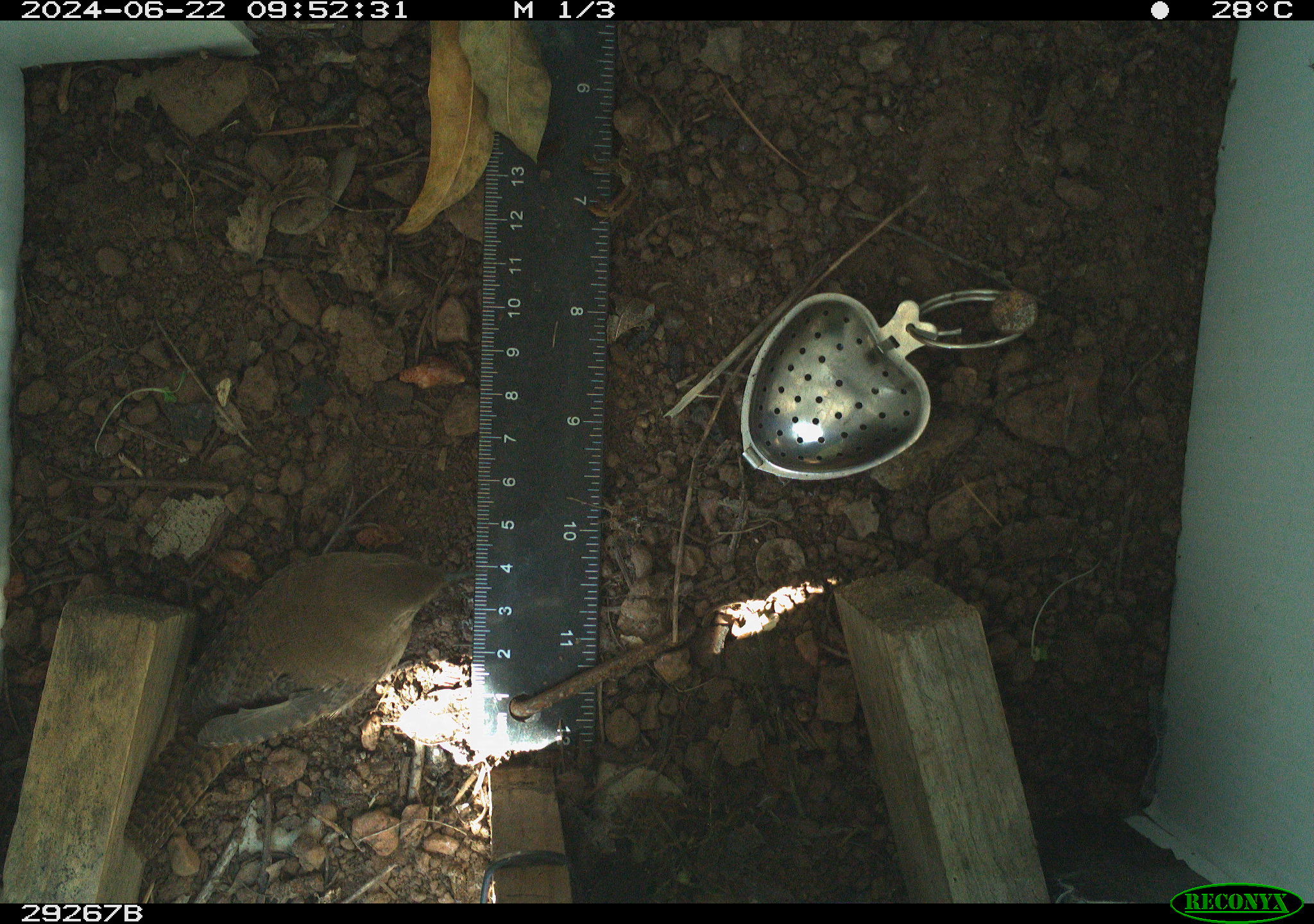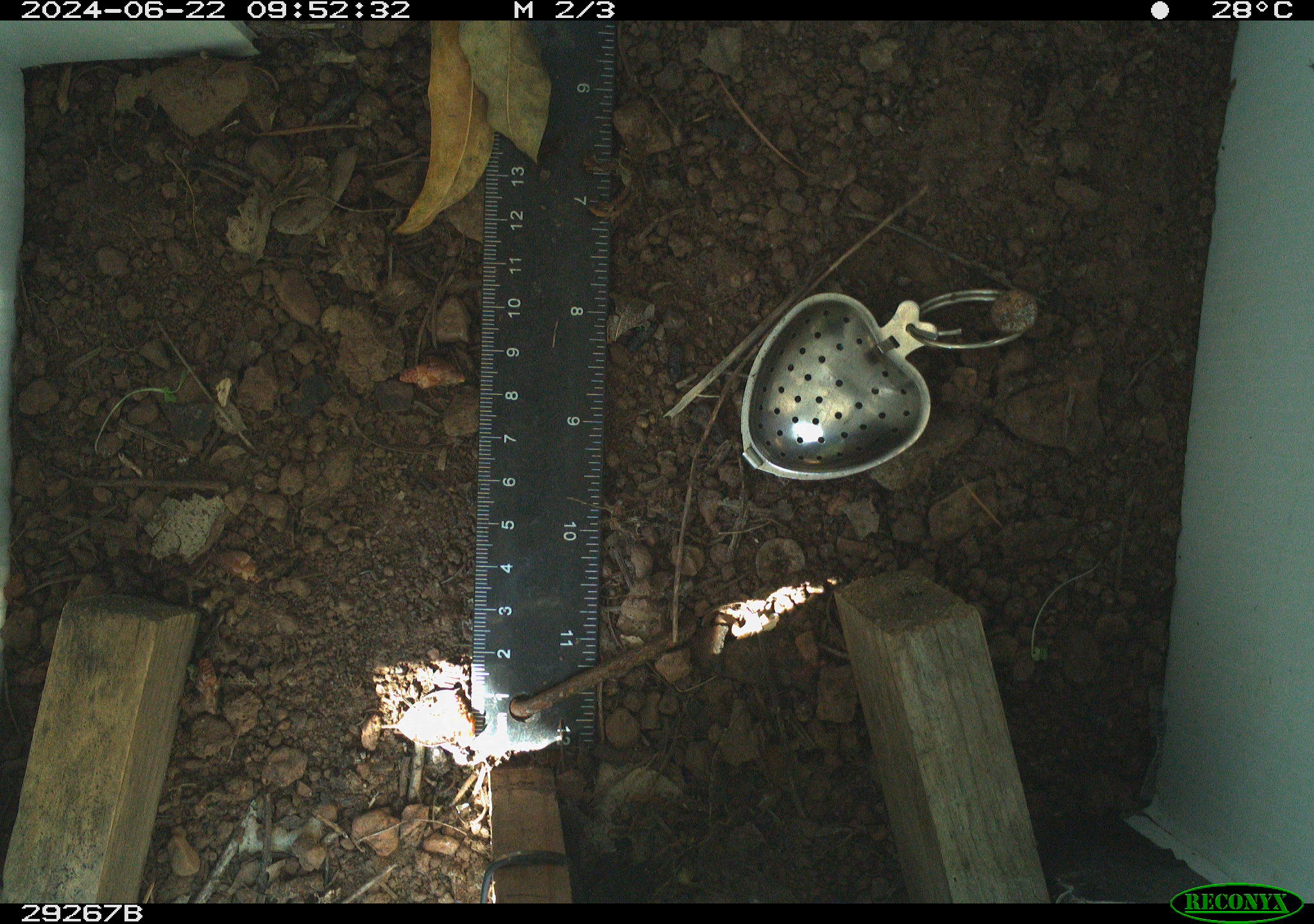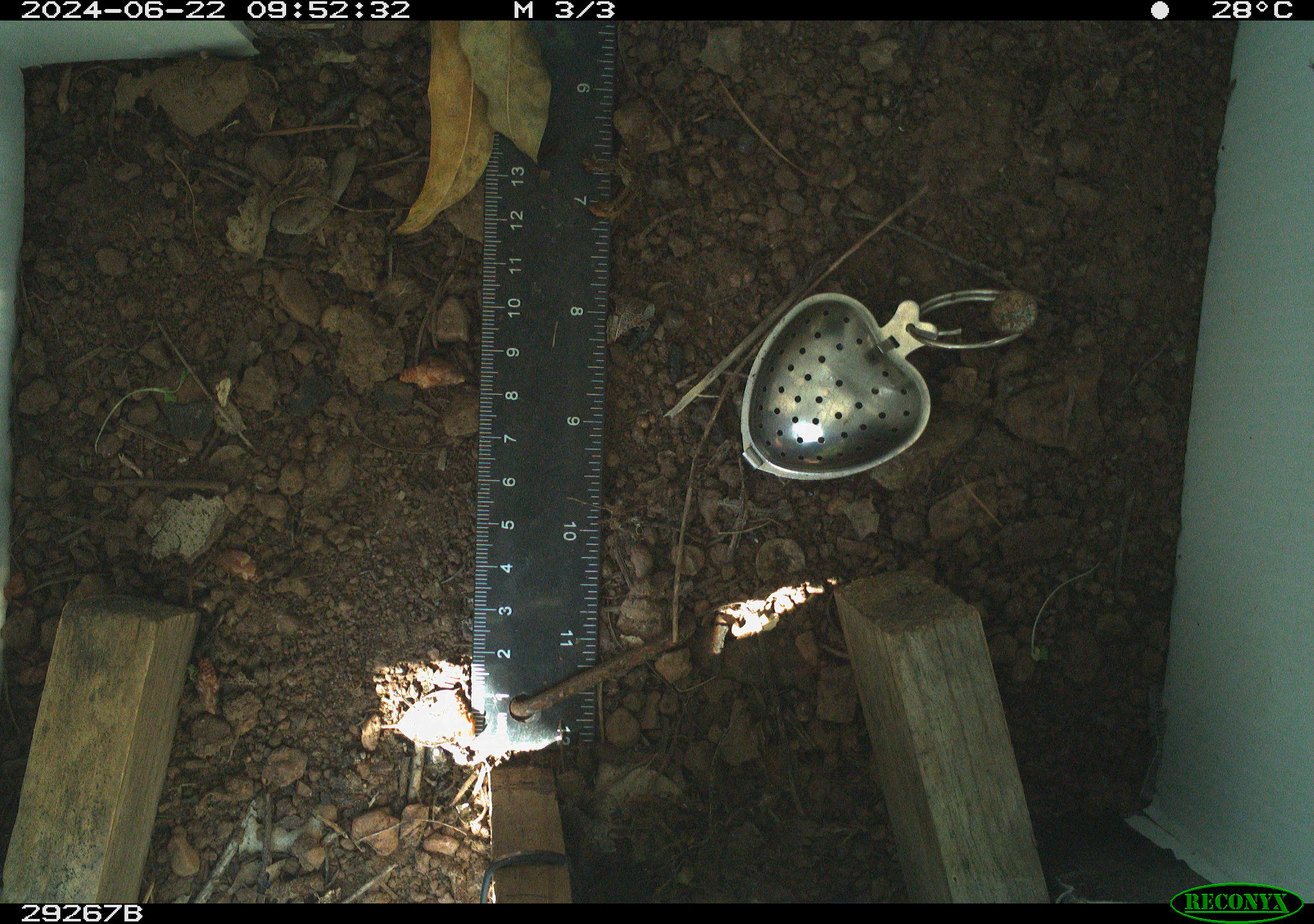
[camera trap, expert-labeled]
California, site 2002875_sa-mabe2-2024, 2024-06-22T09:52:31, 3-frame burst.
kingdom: Animalia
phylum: Chordata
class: Aves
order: Passeriformes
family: Troglodytidae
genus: Thryomanes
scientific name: Thryomanes bewickii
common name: bewick's wren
Bewick's wren (Thryomanes bewickii).